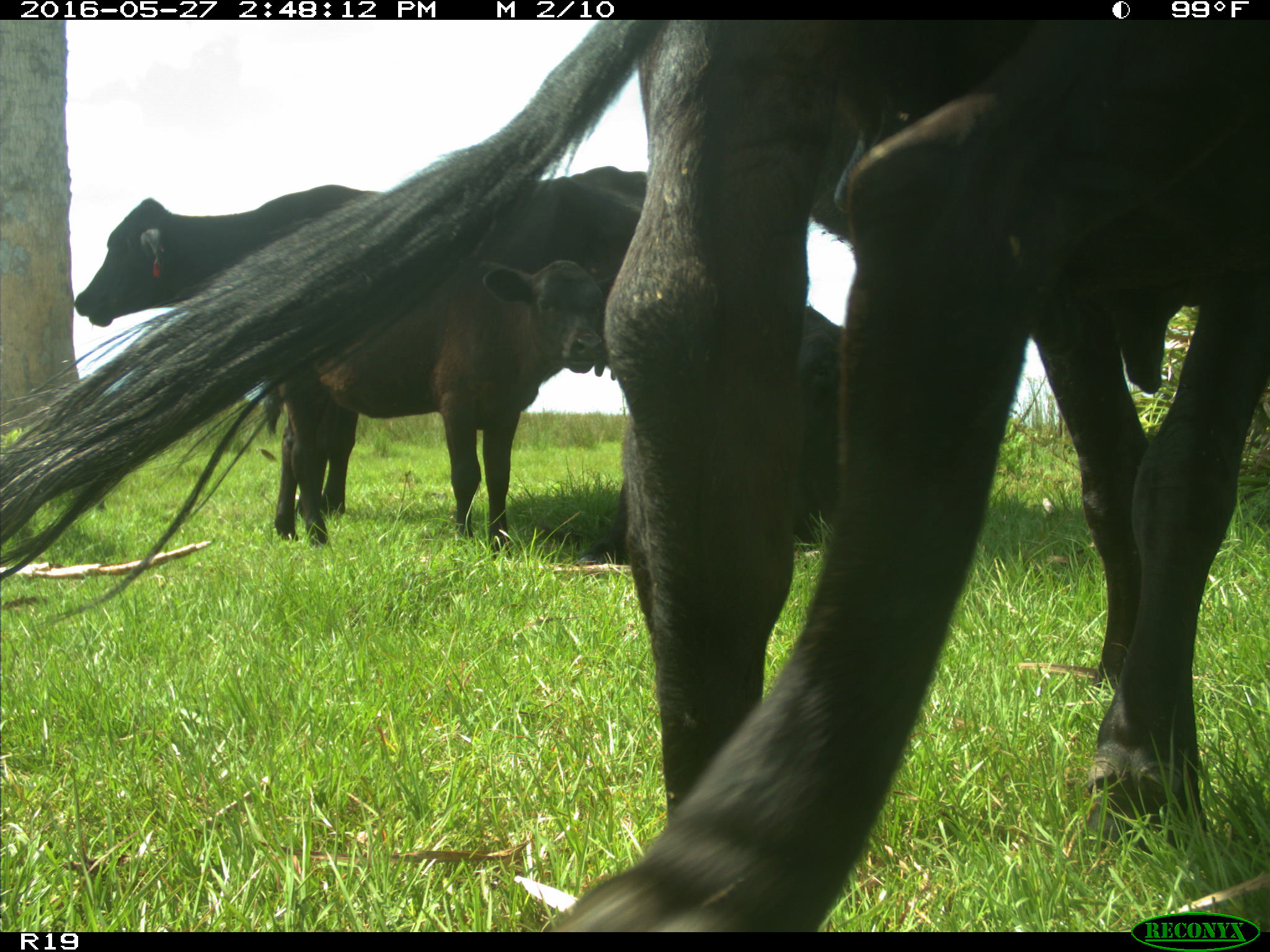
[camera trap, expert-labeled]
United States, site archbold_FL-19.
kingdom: Animalia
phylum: Chordata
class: Mammalia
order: Artiodactyla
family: Bovidae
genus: Bos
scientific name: Bos taurus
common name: domestic cow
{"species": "Bos taurus (domestic cow)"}